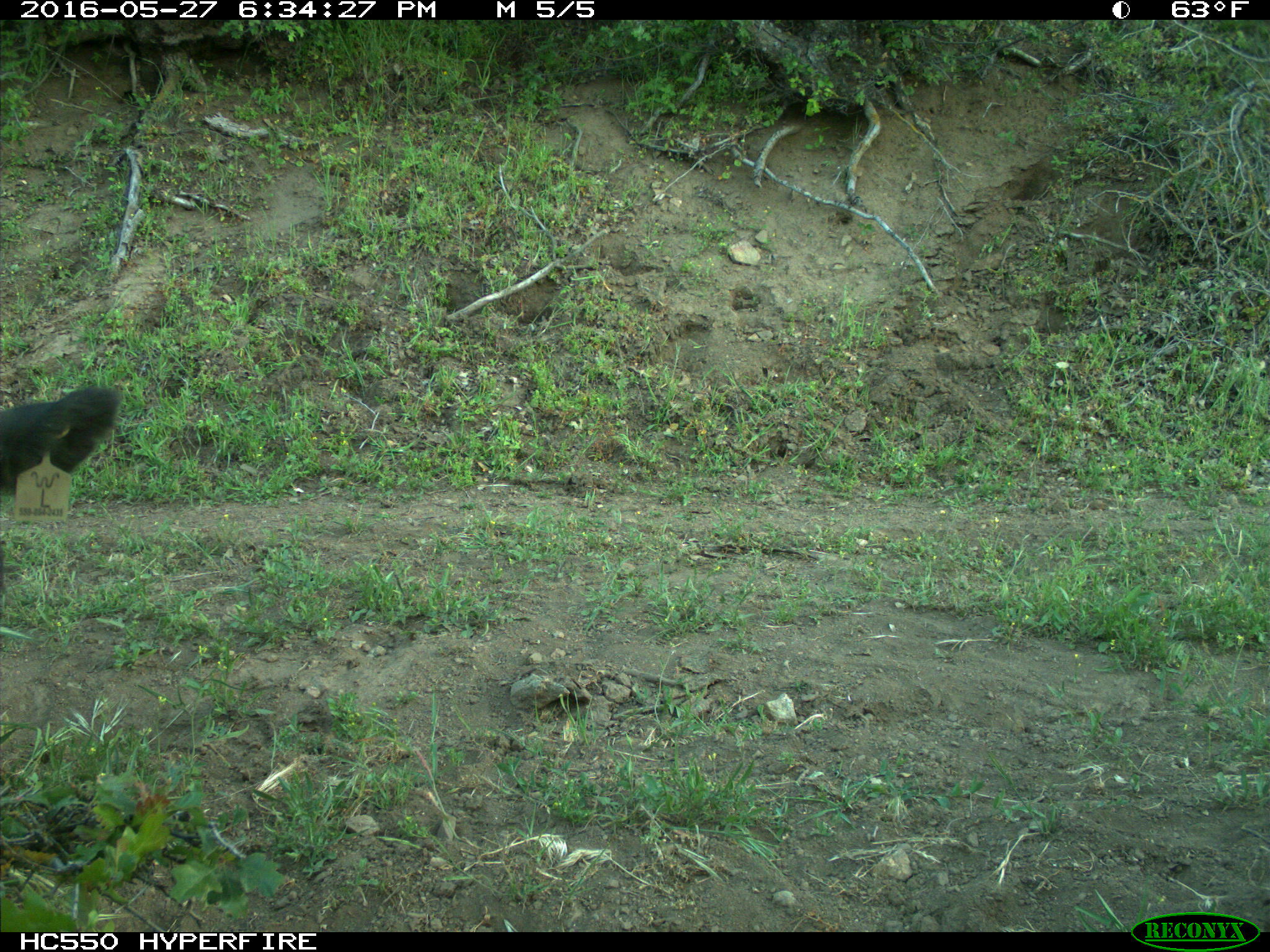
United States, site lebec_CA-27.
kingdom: Animalia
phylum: Chordata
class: Mammalia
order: Artiodactyla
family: Bovidae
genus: Bos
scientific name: Bos taurus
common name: domestic cow